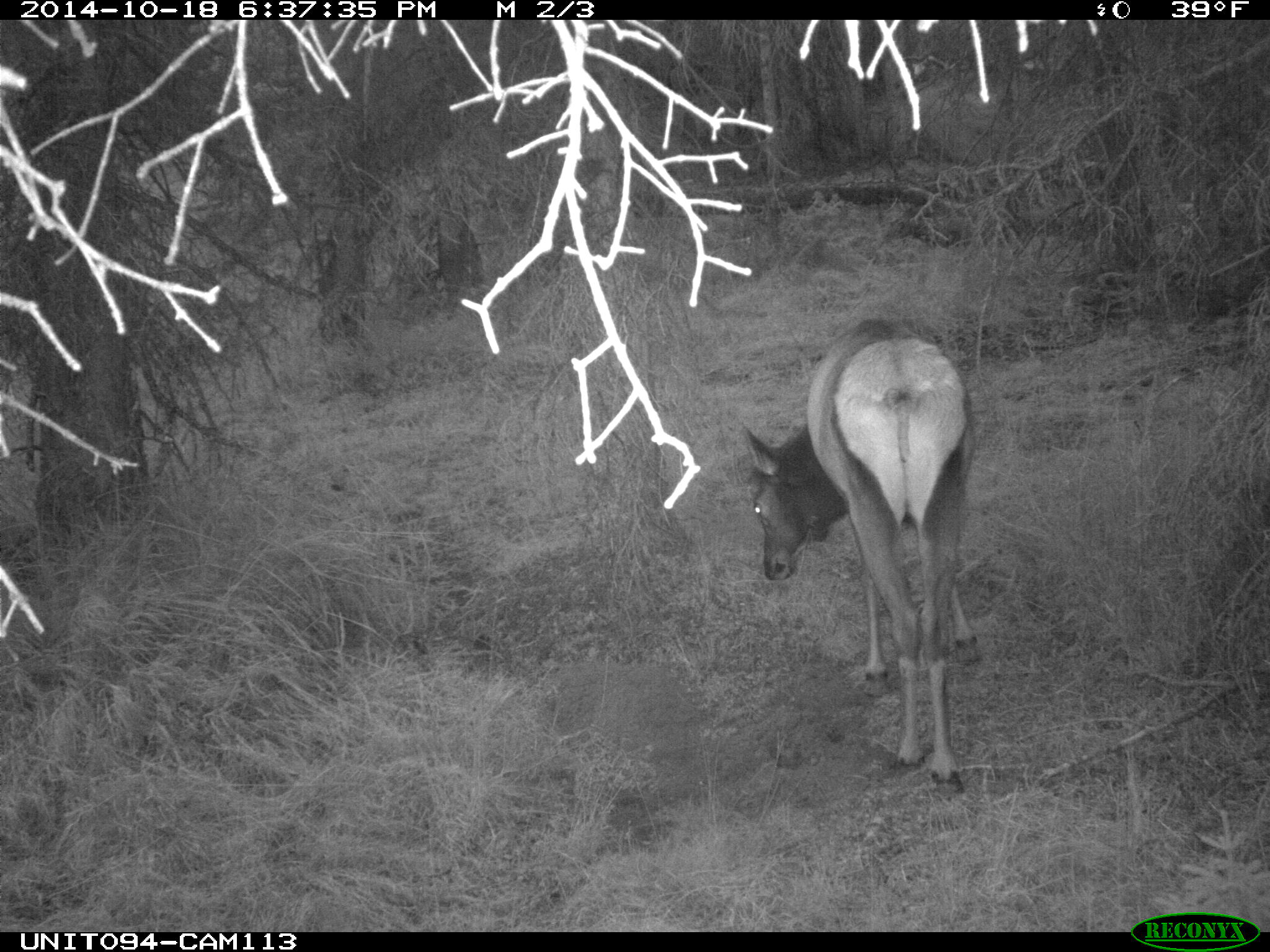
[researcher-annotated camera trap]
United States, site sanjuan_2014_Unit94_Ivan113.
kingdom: Animalia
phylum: Chordata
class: Mammalia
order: Artiodactyla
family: Cervidae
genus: Cervus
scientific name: Cervus elaphus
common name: red deer